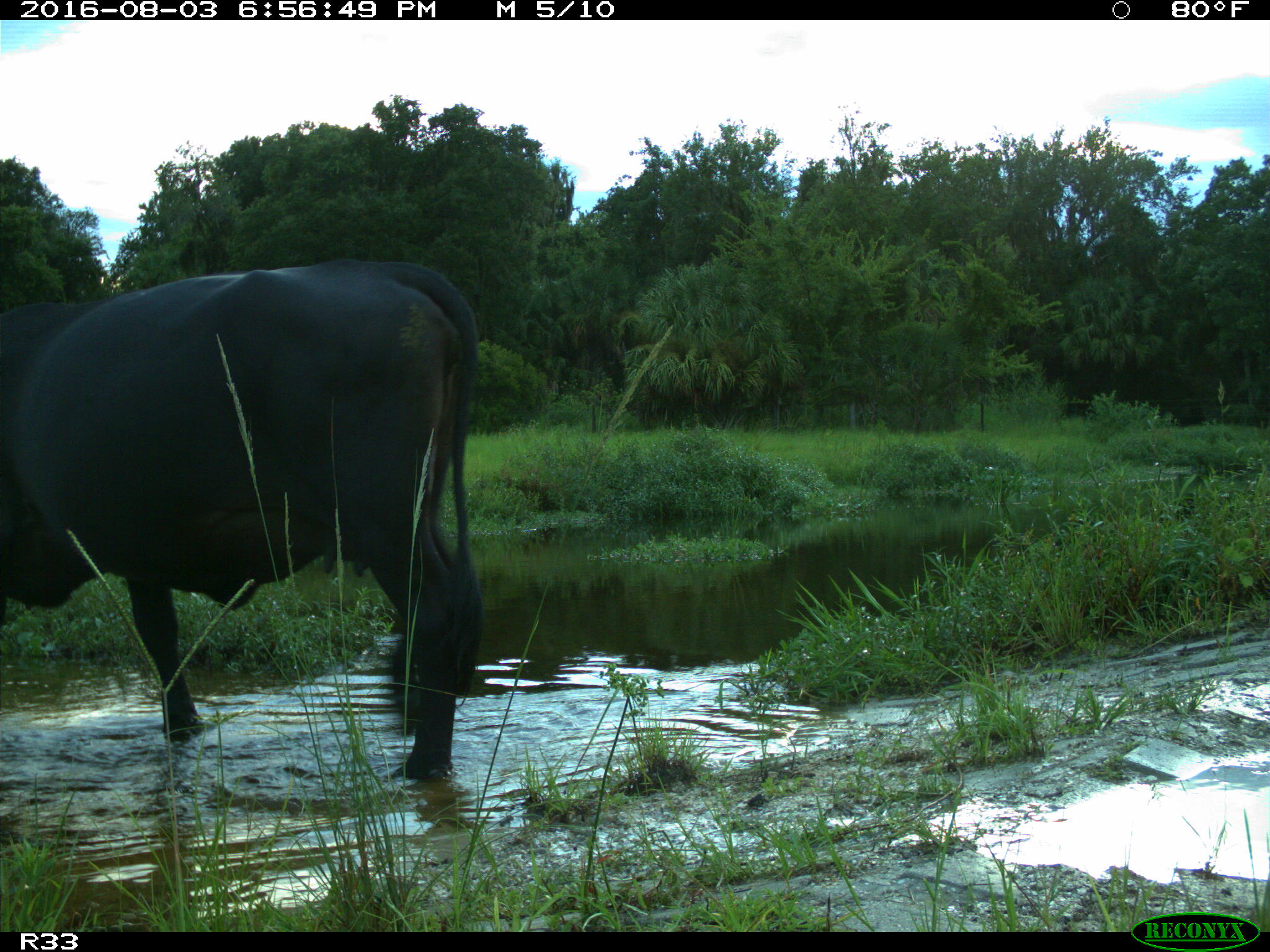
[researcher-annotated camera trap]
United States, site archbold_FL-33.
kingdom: Animalia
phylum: Chordata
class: Mammalia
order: Artiodactyla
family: Bovidae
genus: Bos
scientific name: Bos taurus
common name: domestic cow